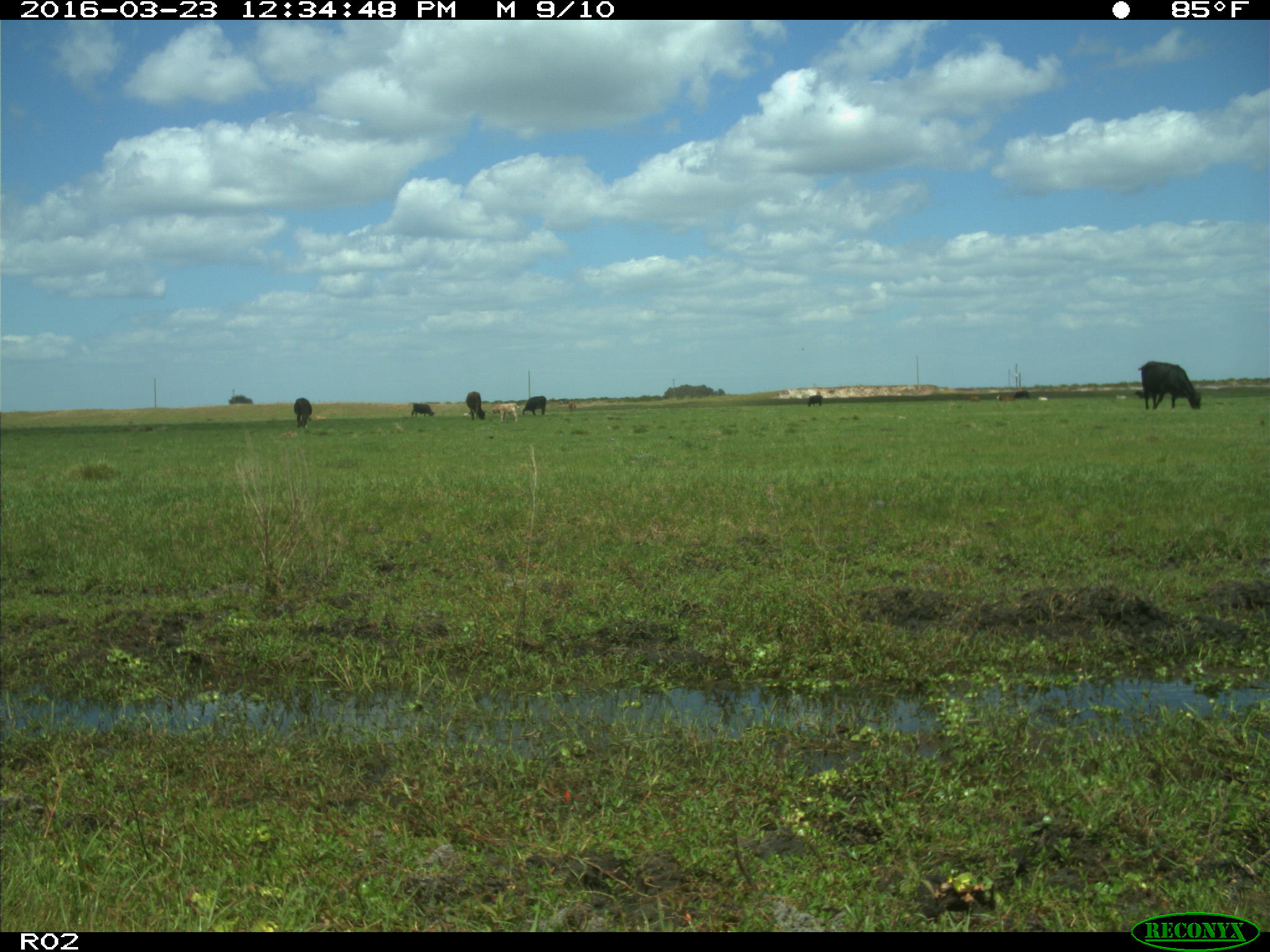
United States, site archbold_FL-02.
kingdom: Animalia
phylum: Chordata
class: Mammalia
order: Artiodactyla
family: Bovidae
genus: Bos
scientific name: Bos taurus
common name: domestic cow